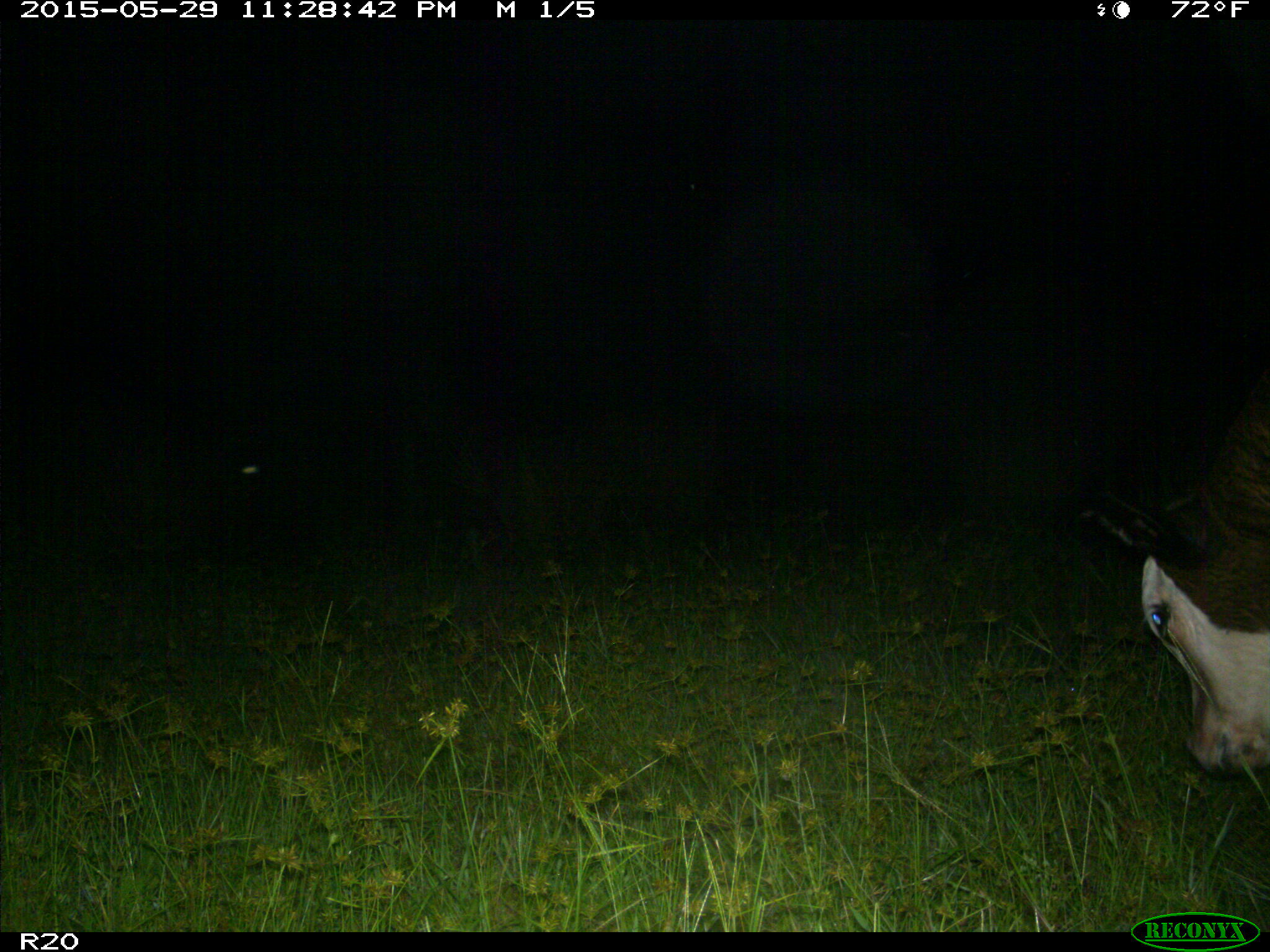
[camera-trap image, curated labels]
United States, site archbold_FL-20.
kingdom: Animalia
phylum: Chordata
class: Mammalia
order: Artiodactyla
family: Bovidae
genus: Bos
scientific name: Bos taurus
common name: domestic cow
Bos taurus (domestic cow).